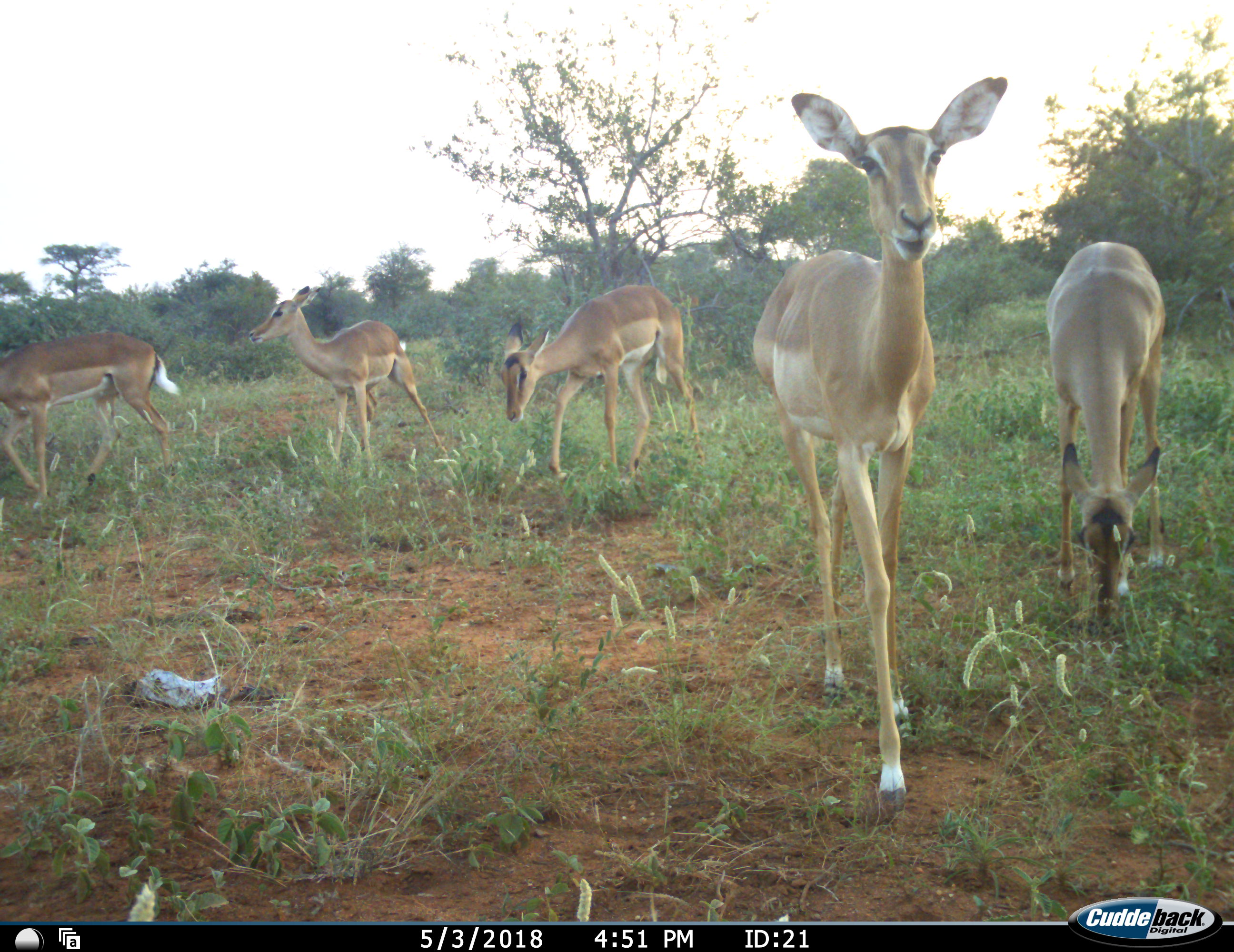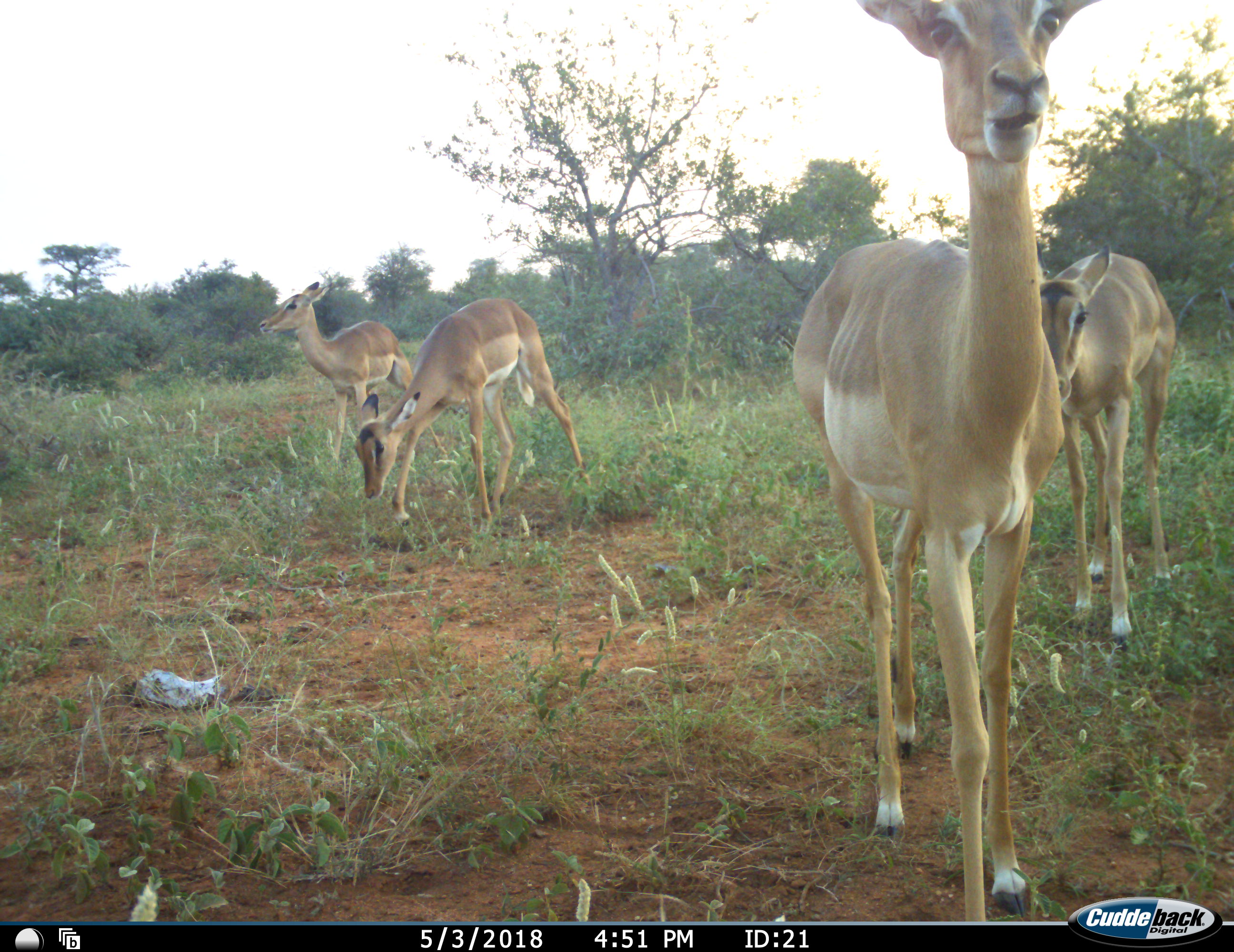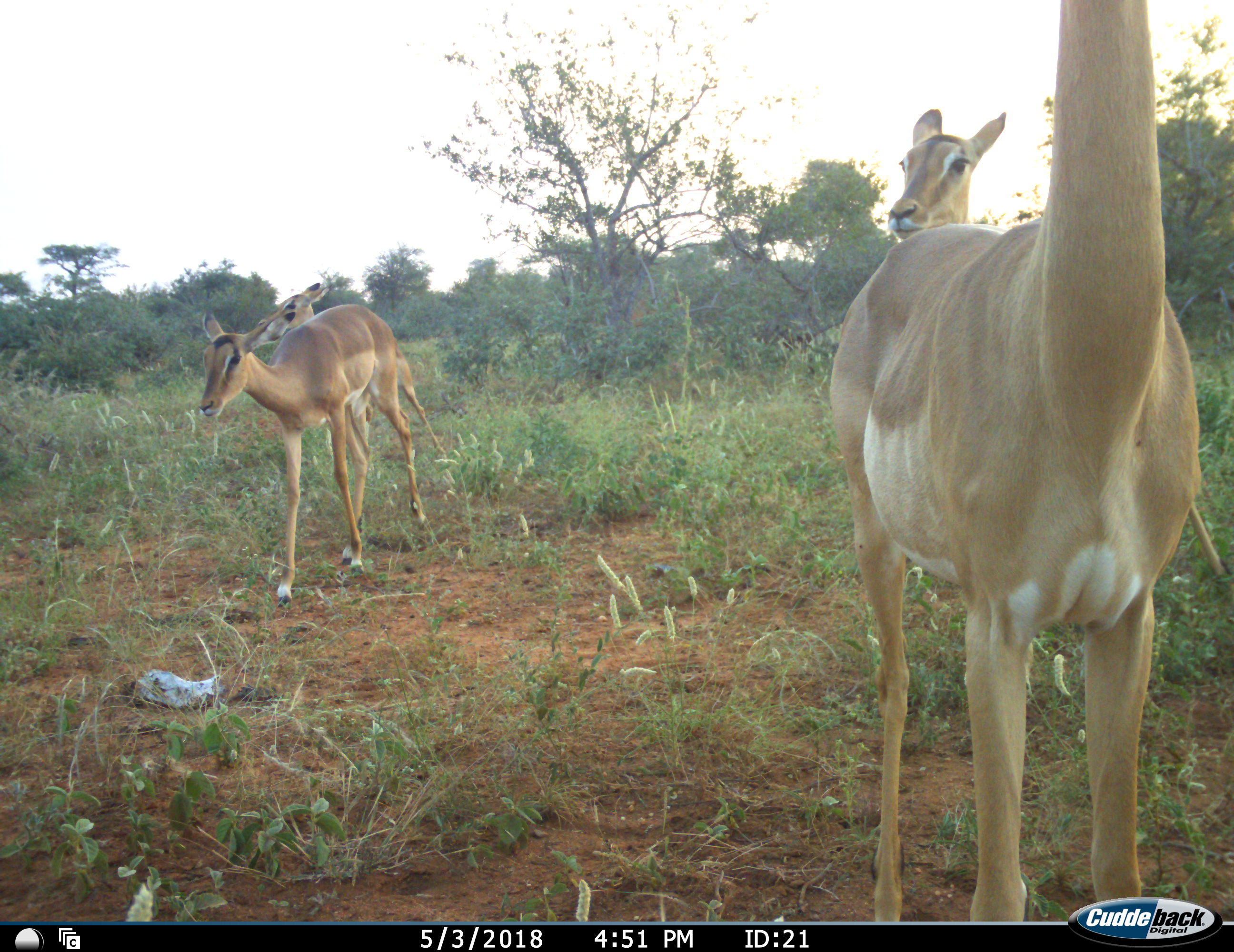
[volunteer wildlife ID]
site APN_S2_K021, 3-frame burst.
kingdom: Animalia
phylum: Chordata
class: Mammalia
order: Artiodactyla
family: Bovidae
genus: Aepyceros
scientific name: Aepyceros melampus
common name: impala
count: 5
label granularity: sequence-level